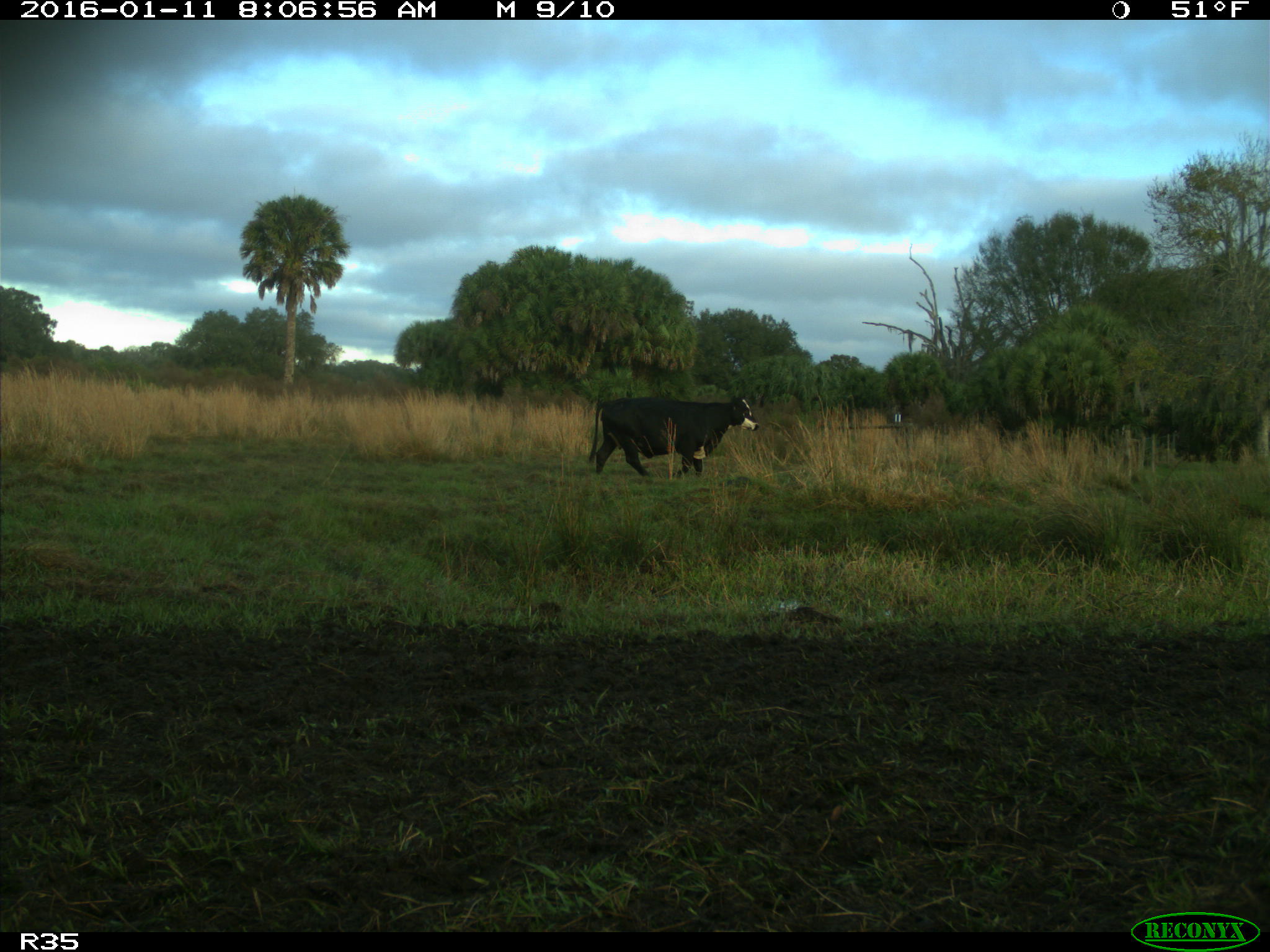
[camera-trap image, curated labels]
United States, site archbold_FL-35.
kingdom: Animalia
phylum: Chordata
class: Mammalia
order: Artiodactyla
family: Bovidae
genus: Bos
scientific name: Bos taurus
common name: domestic cow